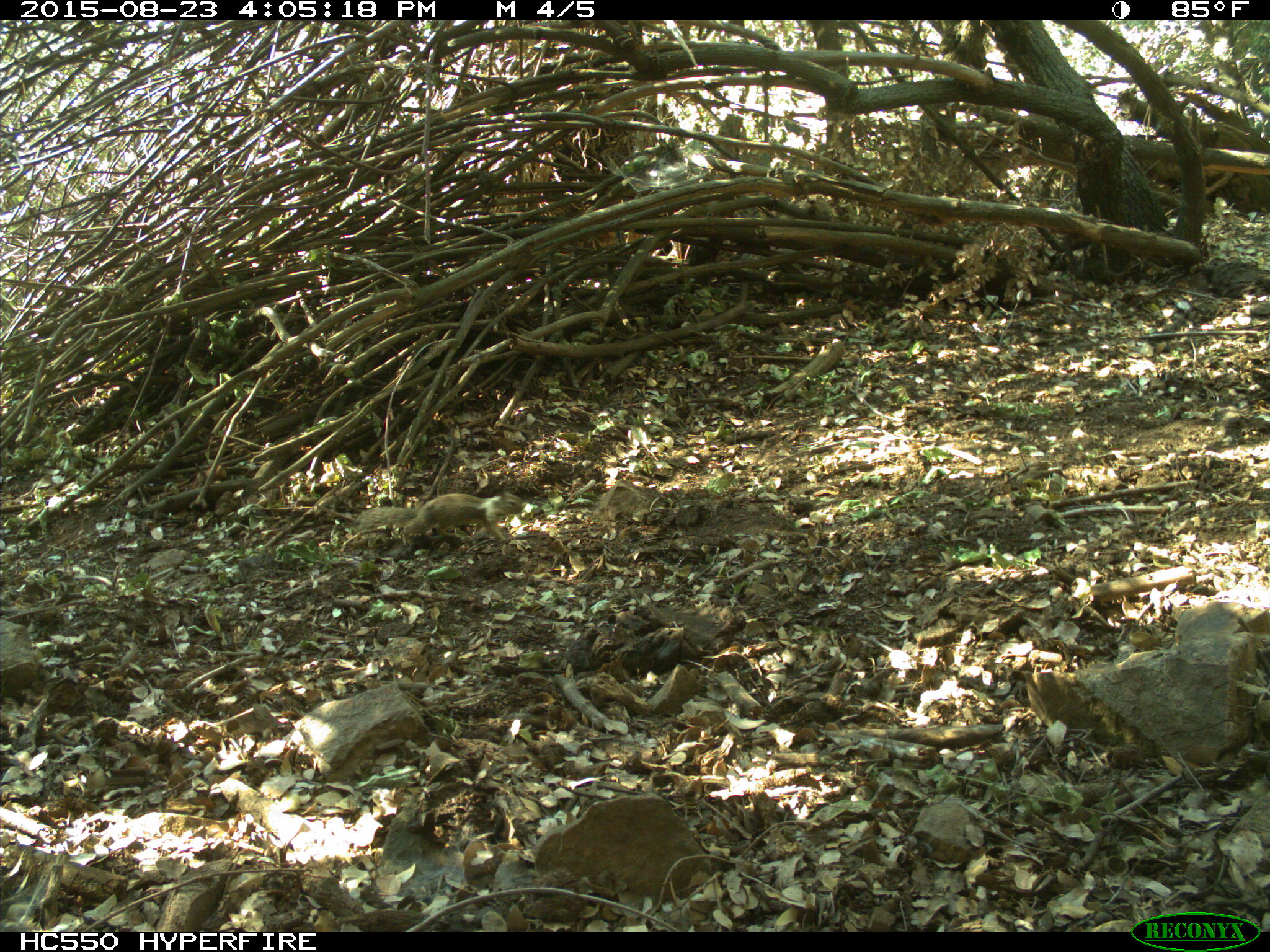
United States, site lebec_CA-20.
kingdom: Animalia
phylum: Chordata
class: Mammalia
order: Rodentia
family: Sciuridae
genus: Otospermophilus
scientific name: Otospermophilus beecheyi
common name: california ground squirrel